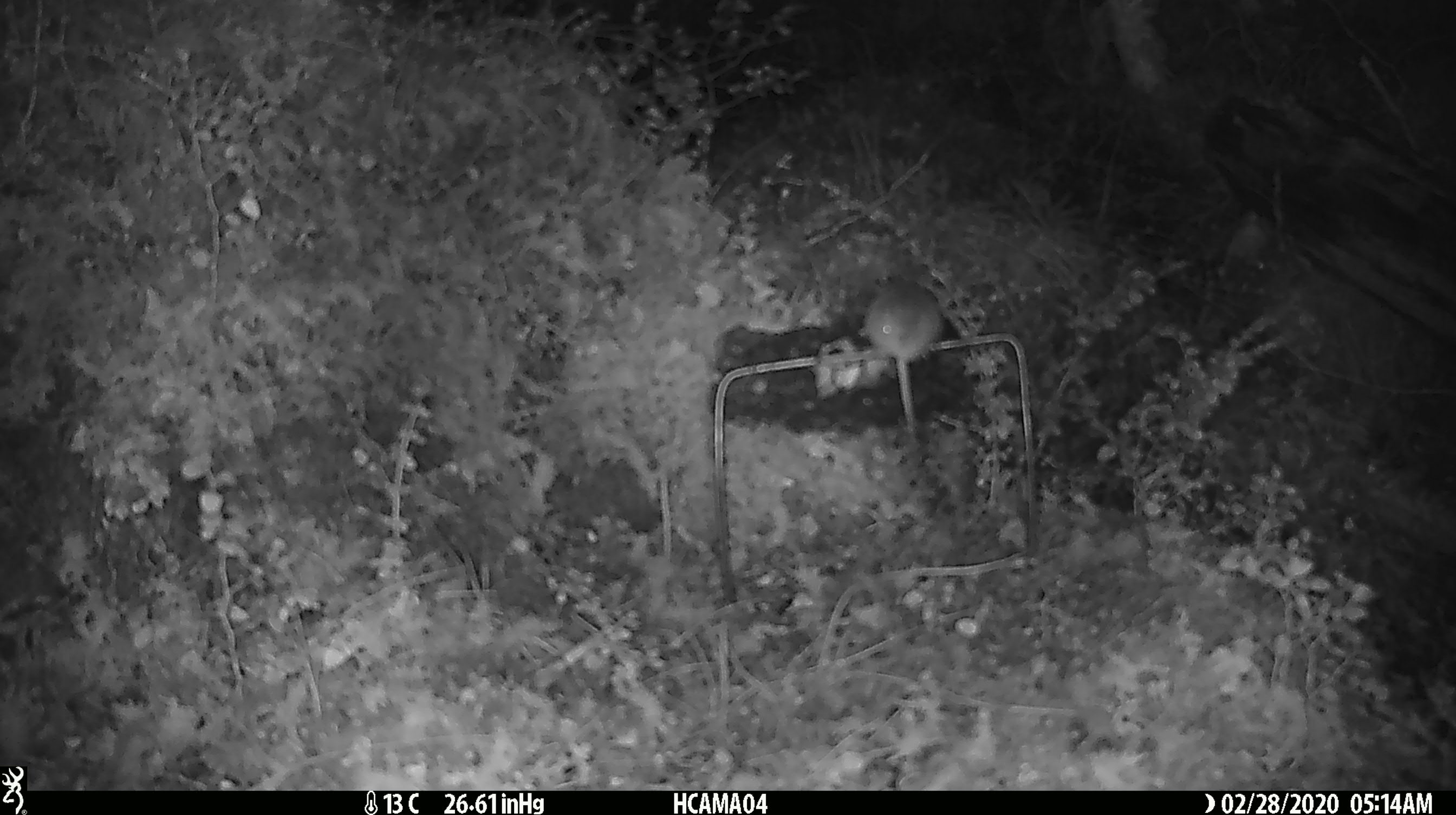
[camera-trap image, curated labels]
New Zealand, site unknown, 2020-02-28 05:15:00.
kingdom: Animalia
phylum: Chordata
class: Mammalia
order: Rodentia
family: Muridae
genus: Mus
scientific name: Mus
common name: mouse